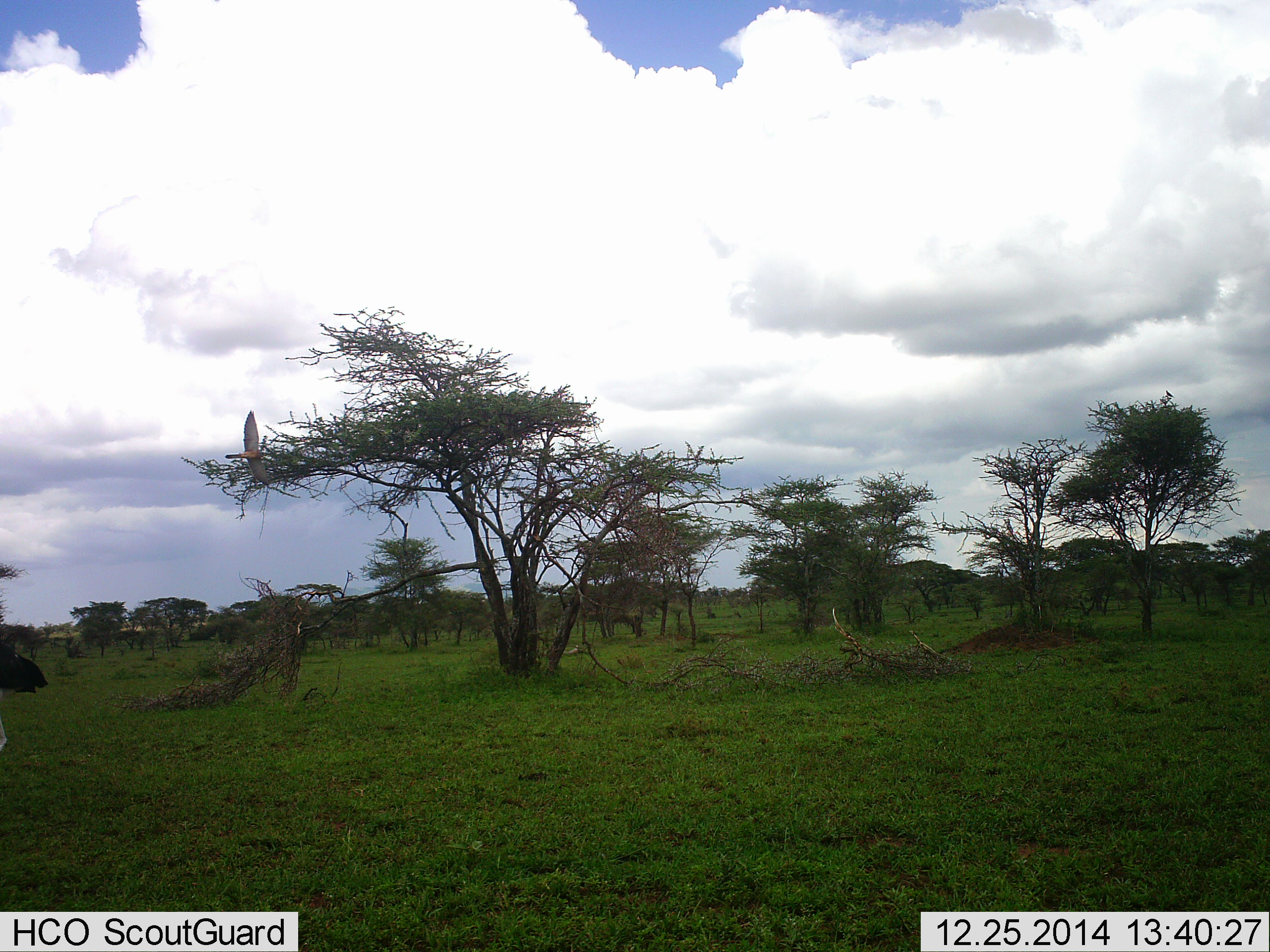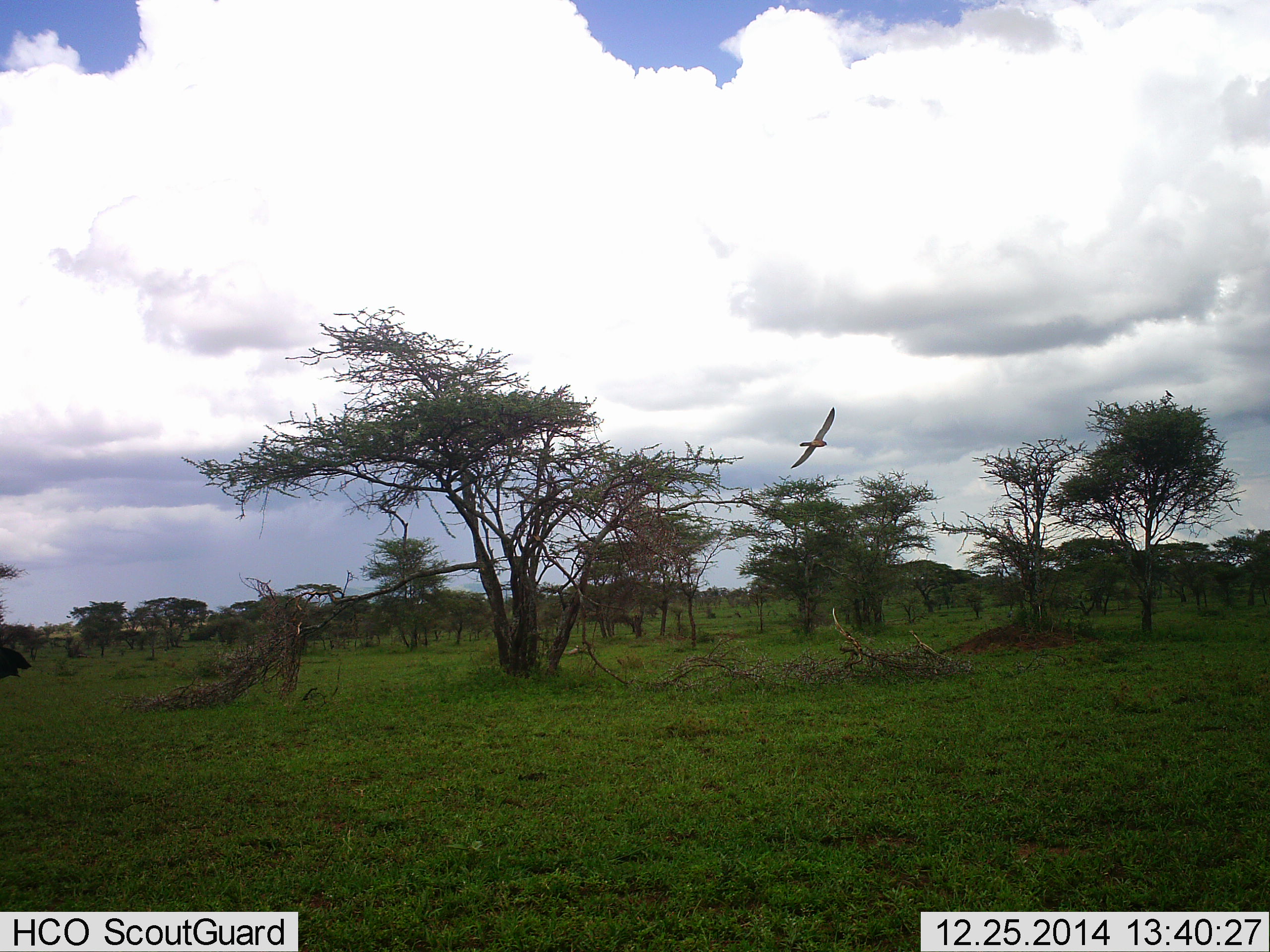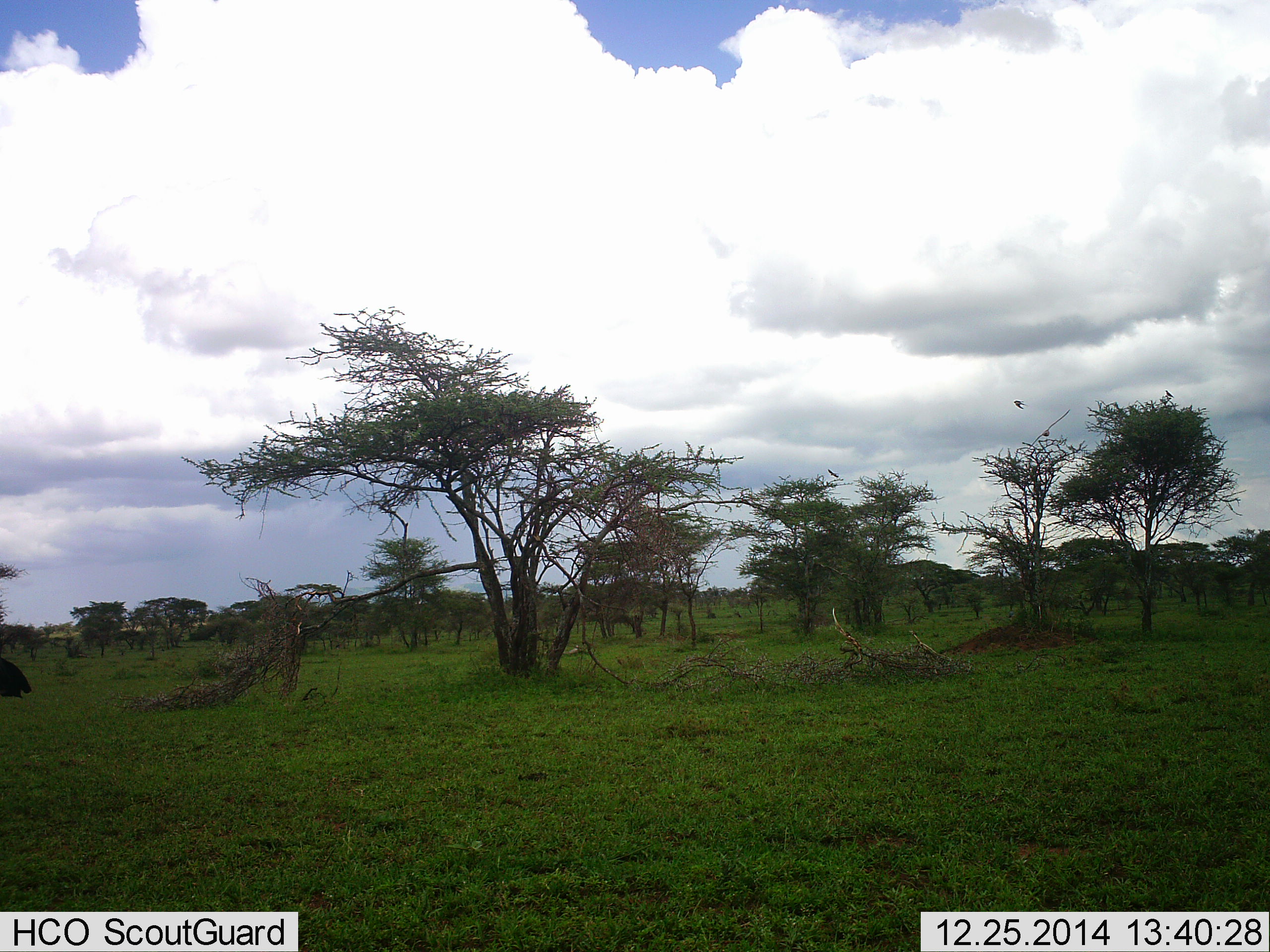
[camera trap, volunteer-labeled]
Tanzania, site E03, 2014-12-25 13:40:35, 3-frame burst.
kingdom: Animalia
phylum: Chordata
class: Aves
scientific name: Aves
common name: bird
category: otherbird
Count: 1.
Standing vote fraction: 0%.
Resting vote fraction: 0%.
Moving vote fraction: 100%.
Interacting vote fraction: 0%.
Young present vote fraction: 0%.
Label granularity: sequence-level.